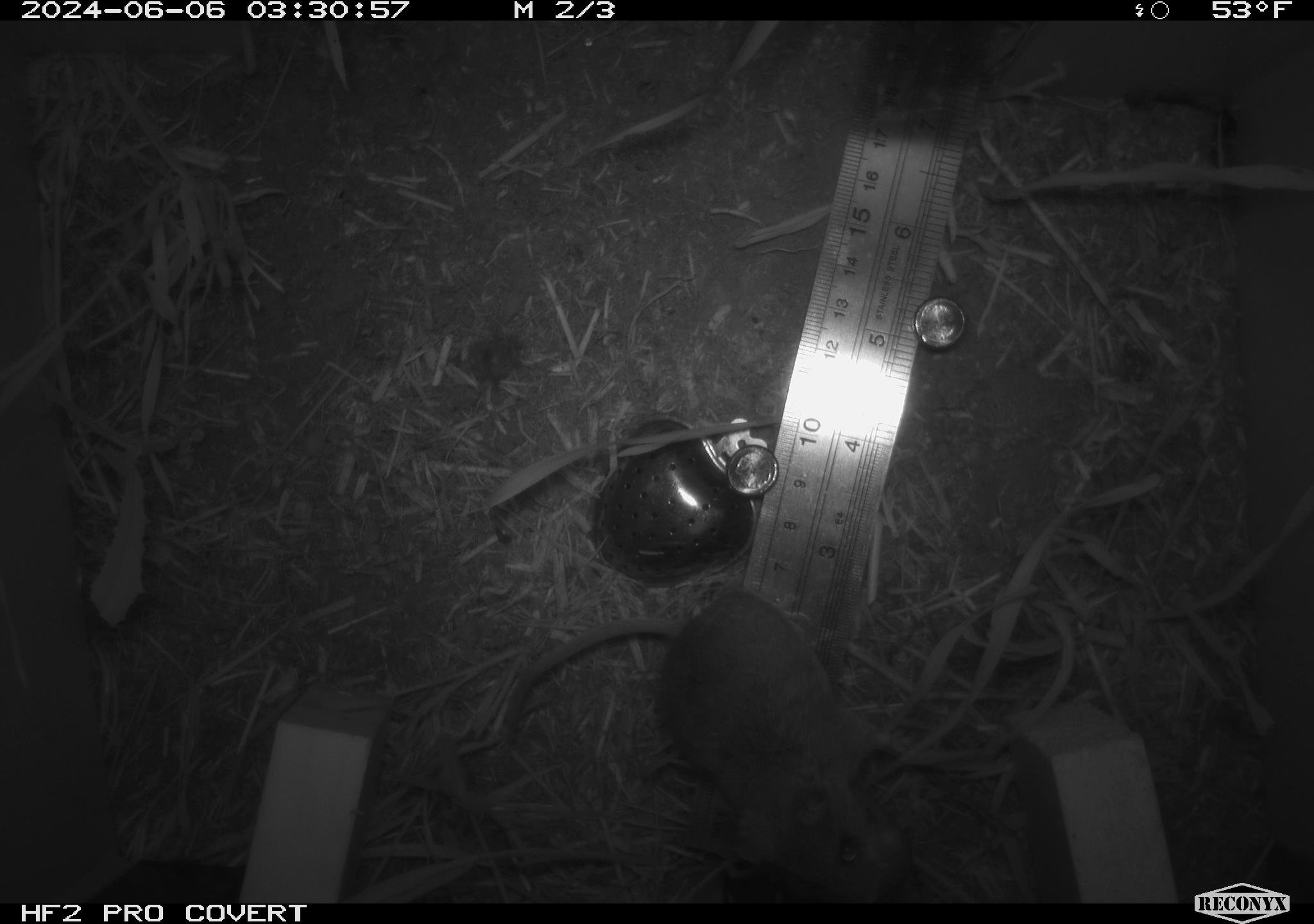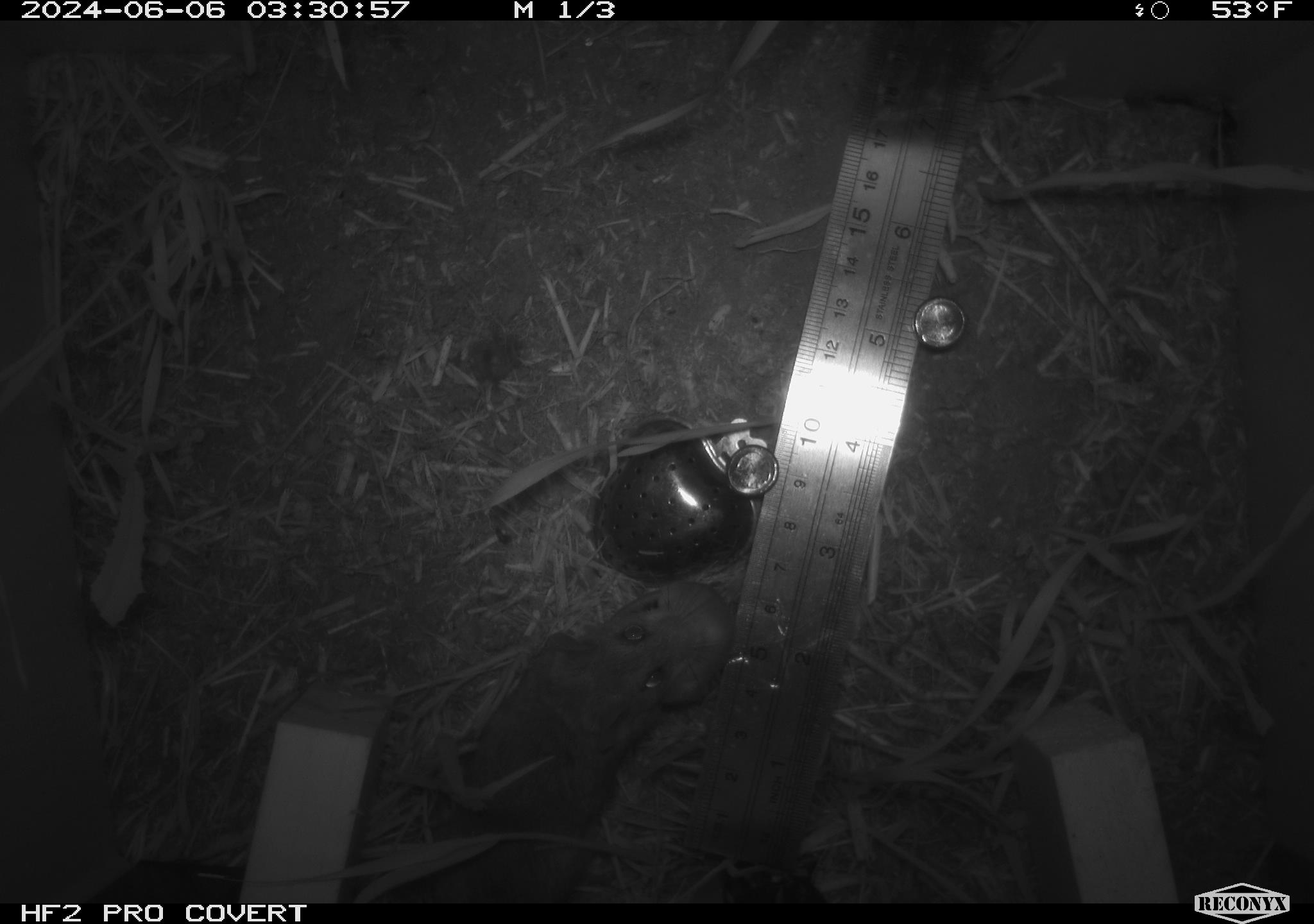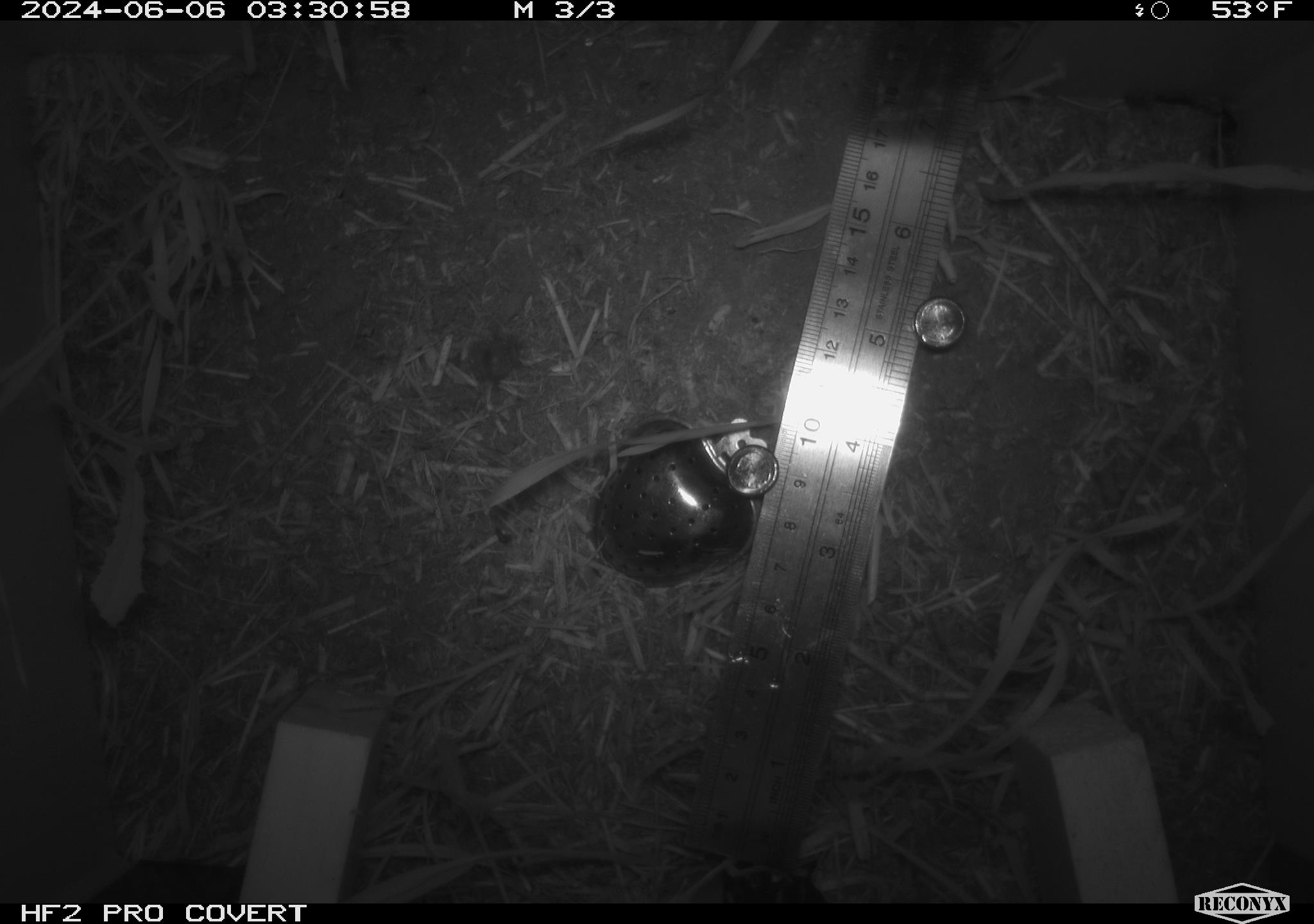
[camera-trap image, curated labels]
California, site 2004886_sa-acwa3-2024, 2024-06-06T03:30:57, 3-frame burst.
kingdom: Animalia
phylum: Chordata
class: Mammalia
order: Rodentia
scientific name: Rodentia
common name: mouse species